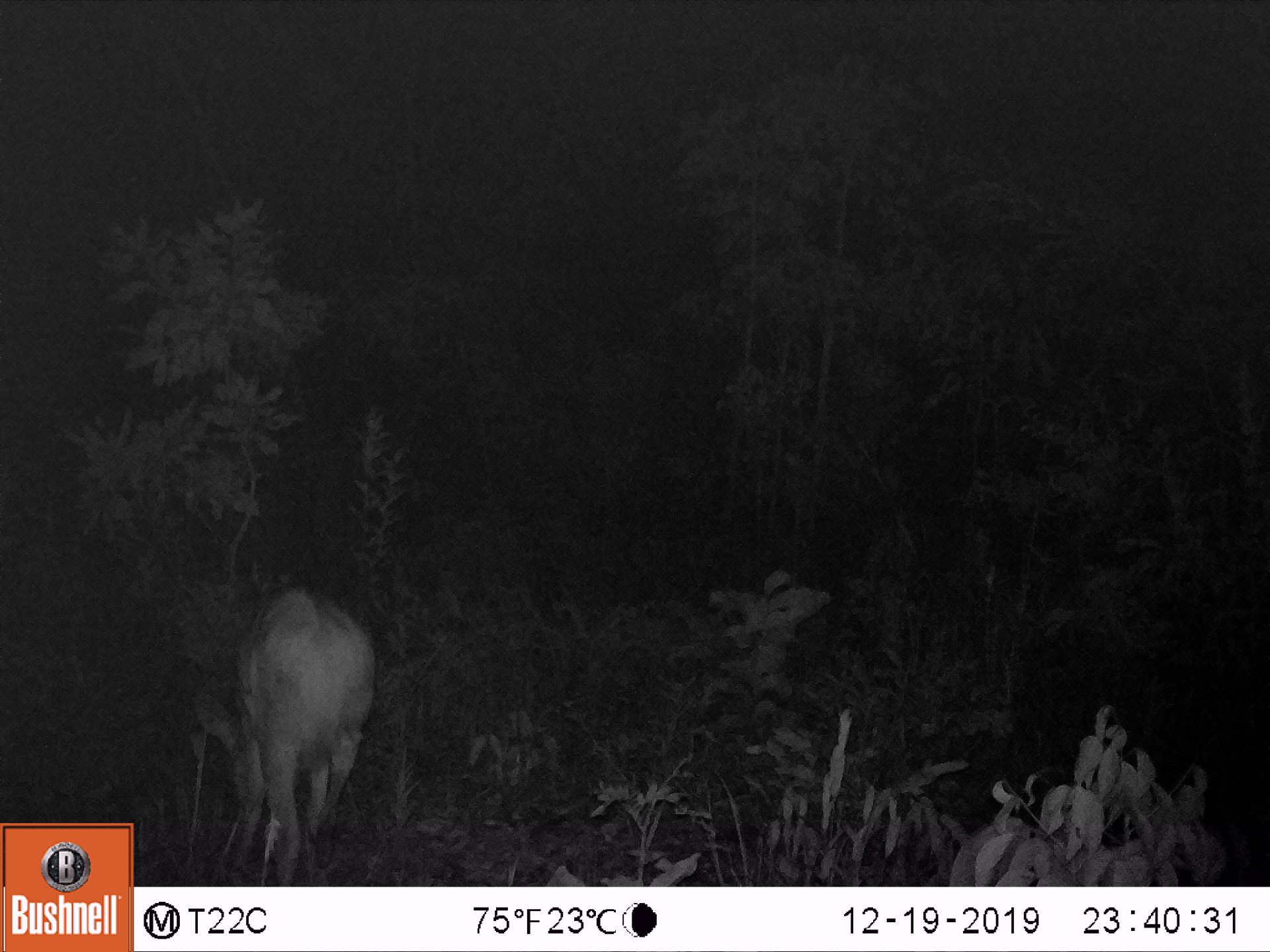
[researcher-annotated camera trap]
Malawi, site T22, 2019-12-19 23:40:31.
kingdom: Animalia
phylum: Chordata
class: Mammalia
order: Artiodactyla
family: Bovidae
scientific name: Antilopinae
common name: small antelope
Small antelope (Antilopinae), count 1.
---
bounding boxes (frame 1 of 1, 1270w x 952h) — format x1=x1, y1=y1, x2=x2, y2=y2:
small antelope: x1=180, y1=566, x2=385, y2=886